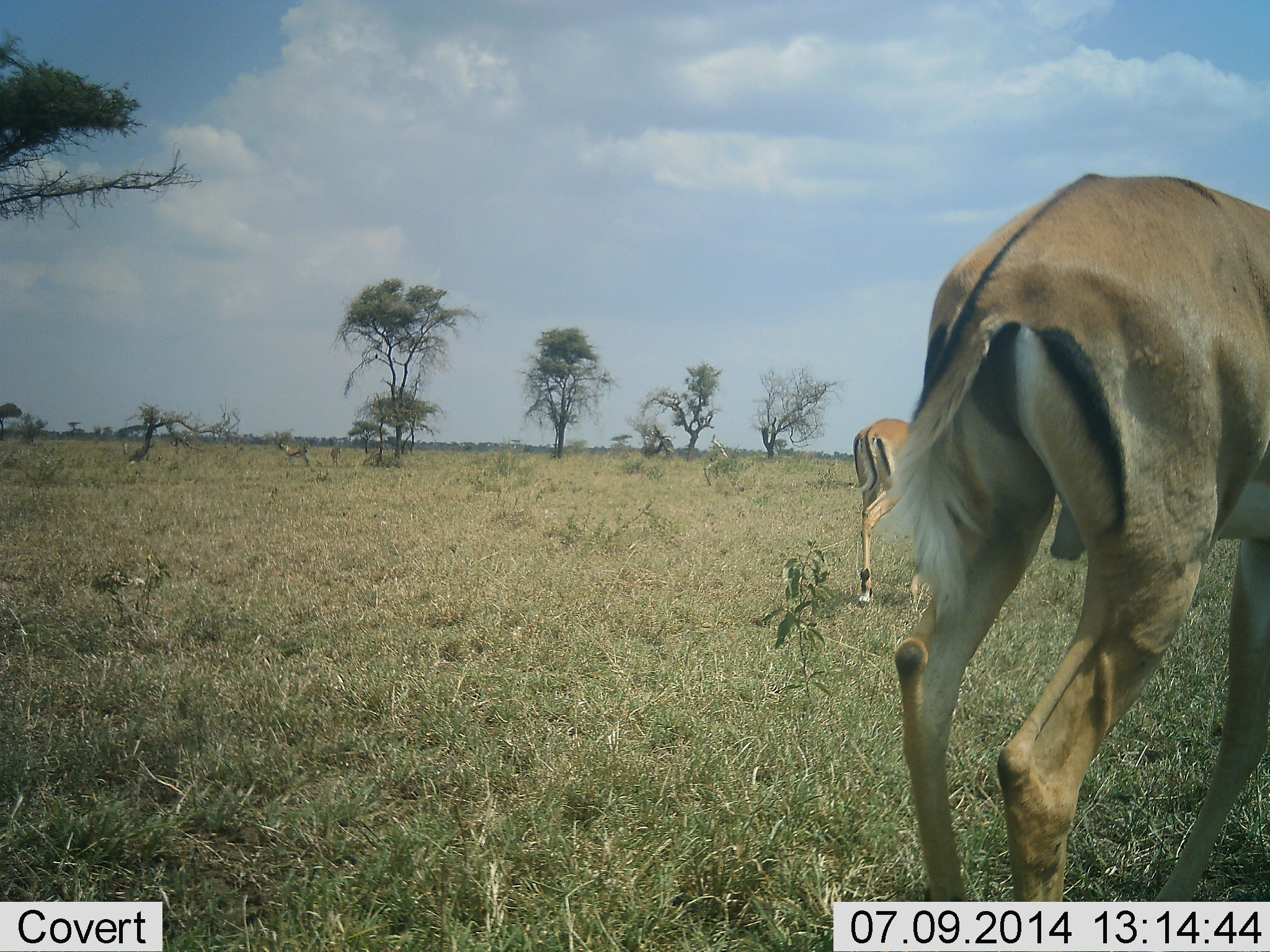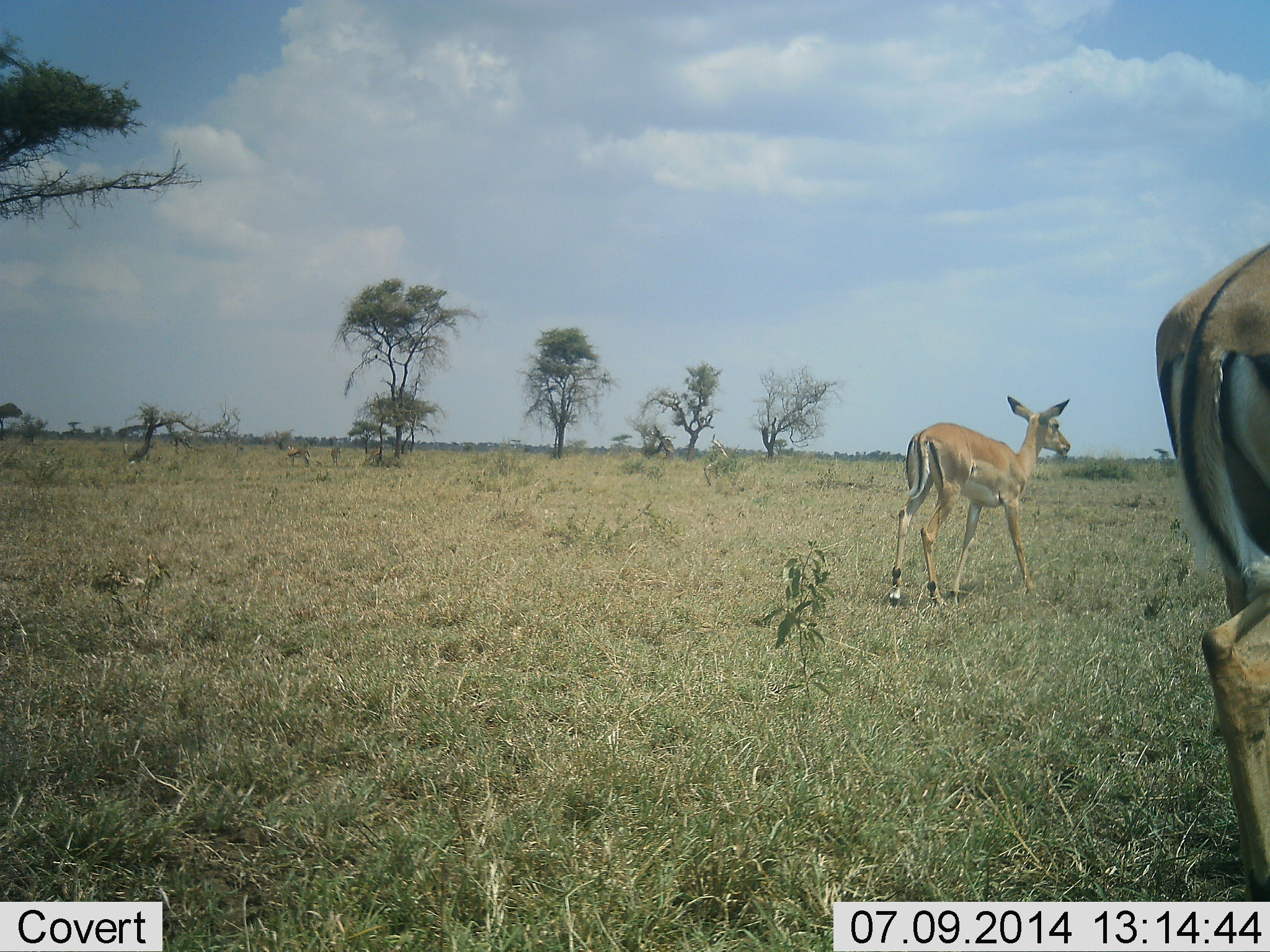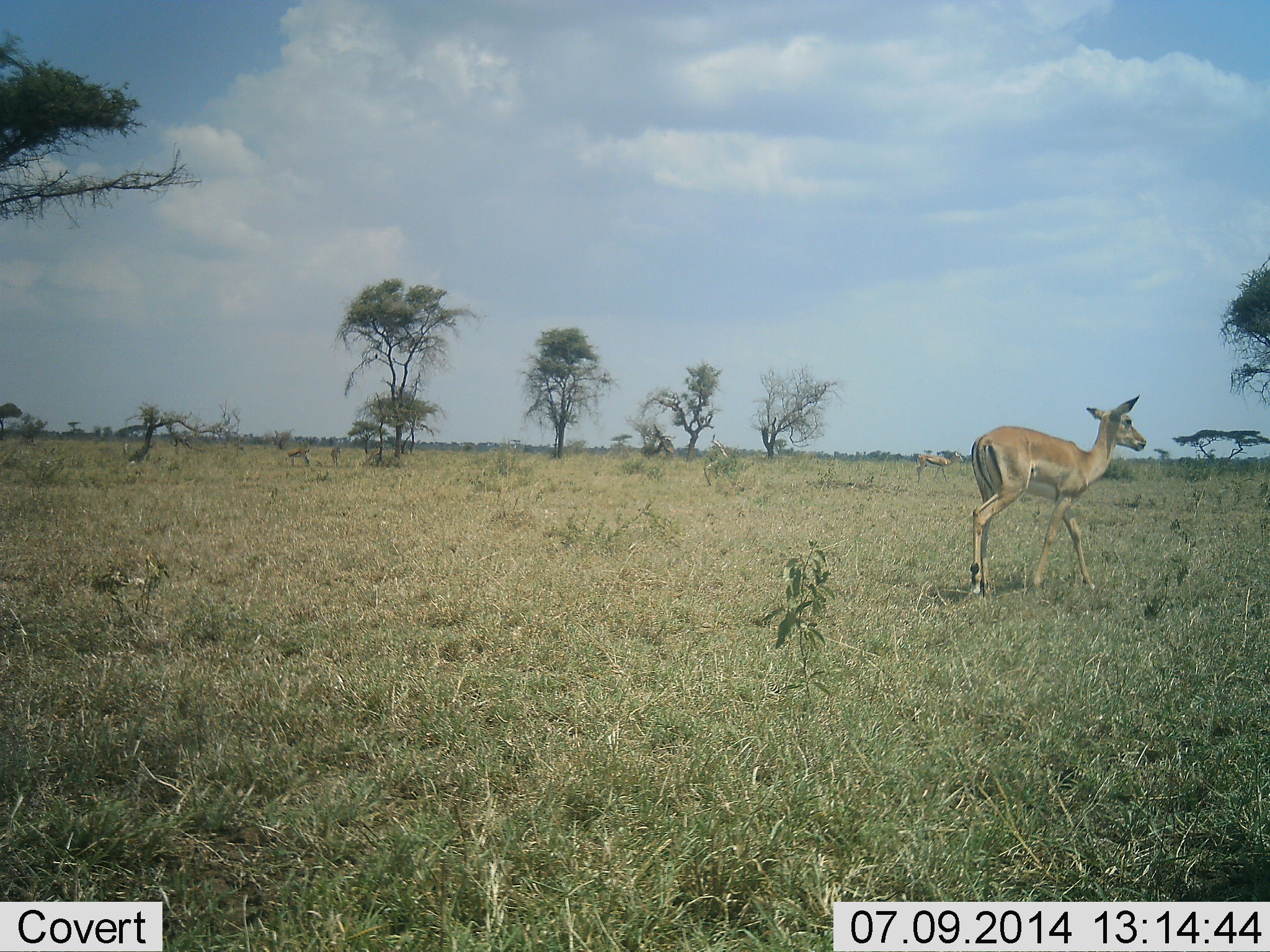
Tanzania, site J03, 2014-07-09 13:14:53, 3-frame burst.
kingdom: Animalia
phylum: Chordata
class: Mammalia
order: Artiodactyla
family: Bovidae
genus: Nanger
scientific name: Nanger granti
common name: grant's gazelle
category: gazellegrants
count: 2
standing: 20%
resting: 0%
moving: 90%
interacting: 0%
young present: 0%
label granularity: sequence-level